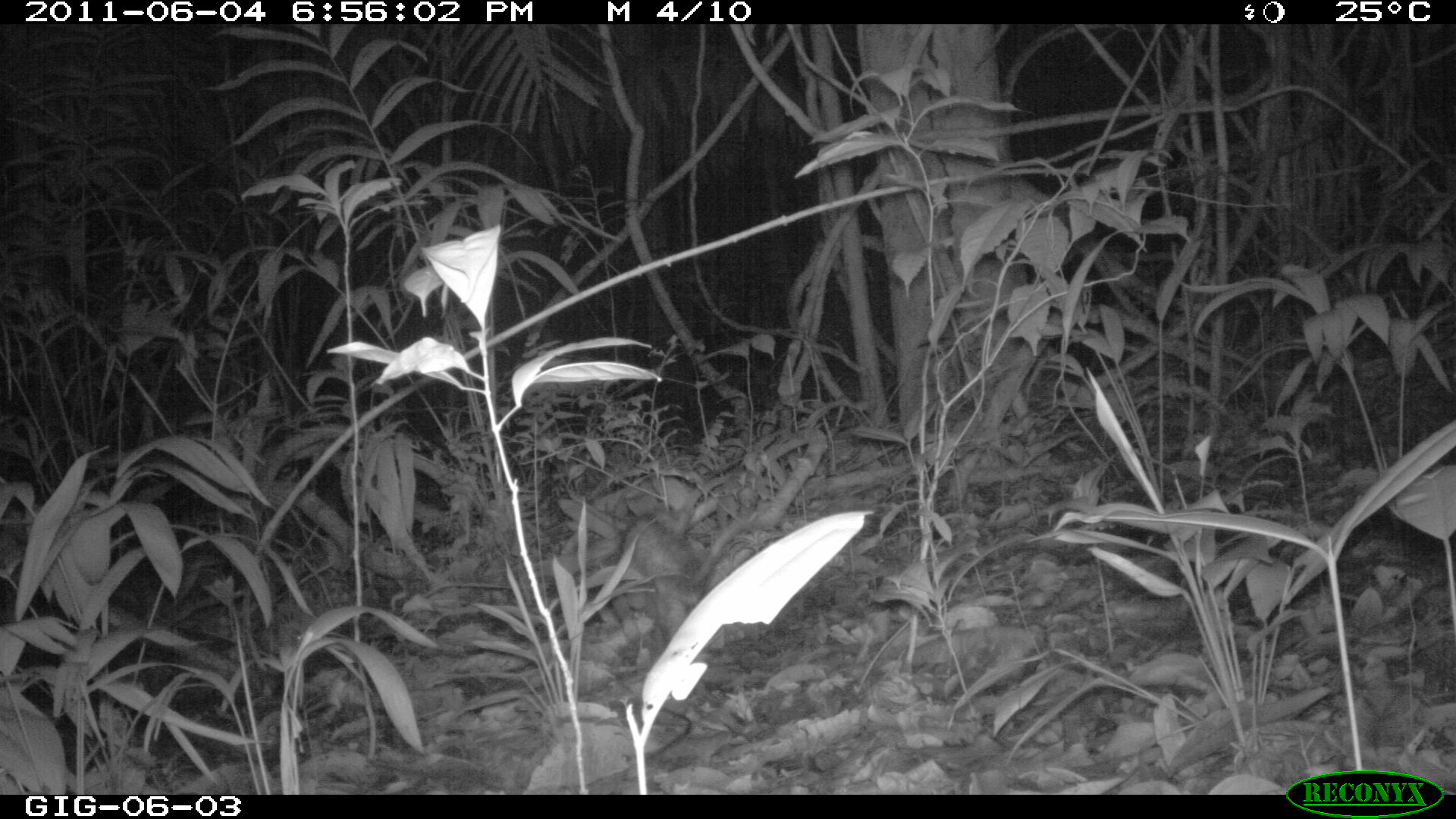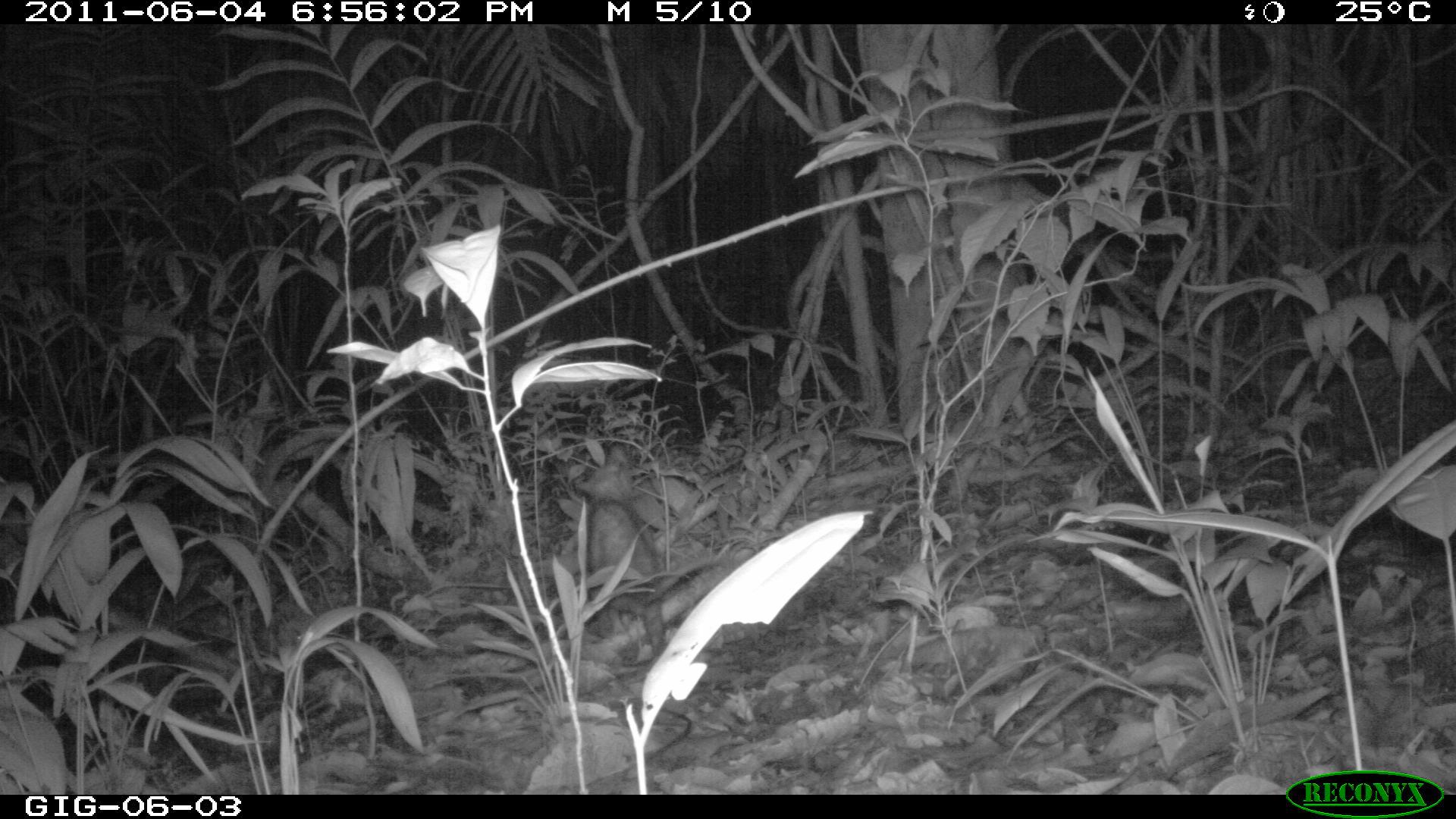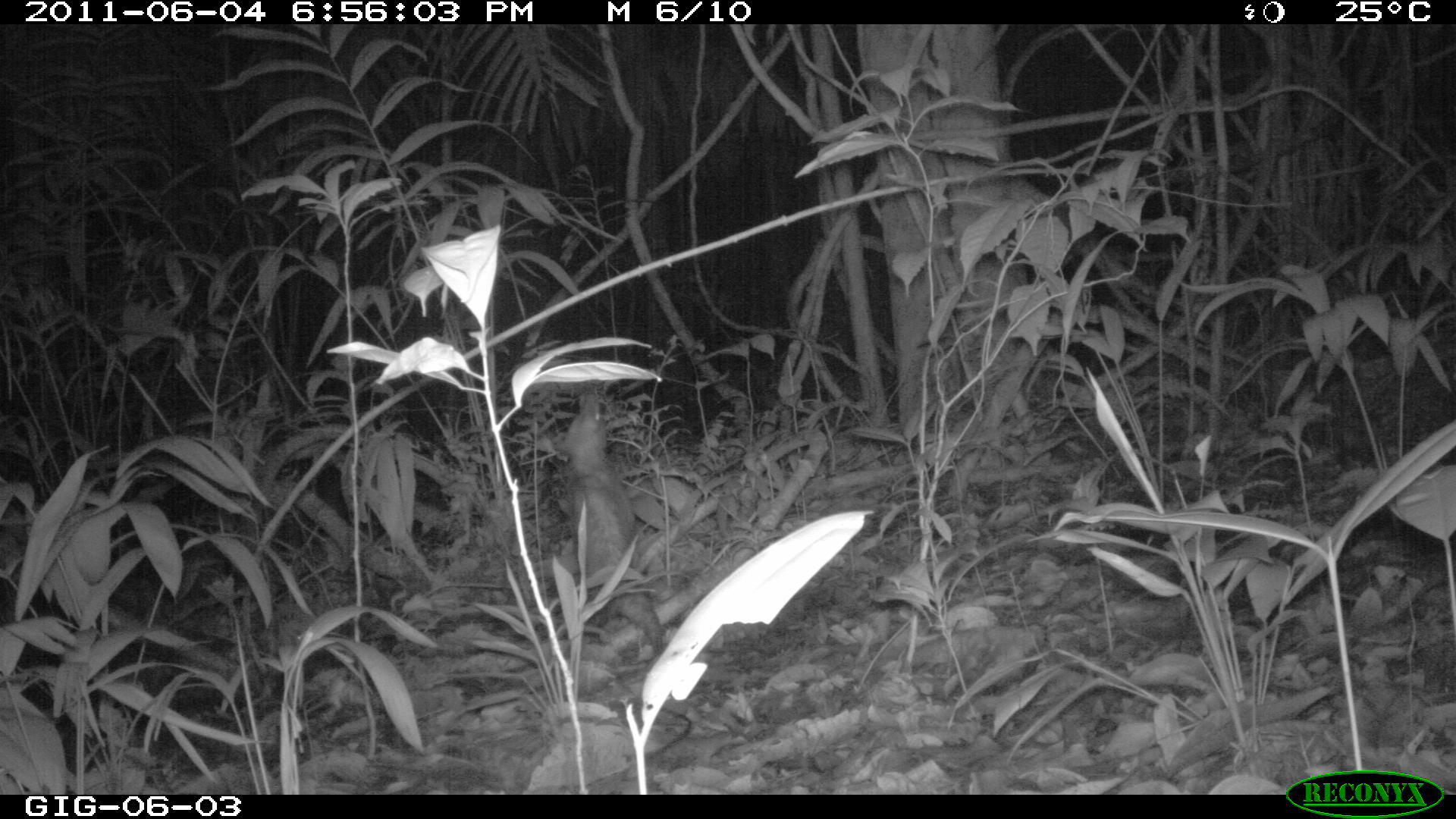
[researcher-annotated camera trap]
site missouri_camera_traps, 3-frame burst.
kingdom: Animalia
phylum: Chordata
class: Mammalia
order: Didelphimorphia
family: Didelphidae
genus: Didelphis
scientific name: Didelphis marsupialis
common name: common opossum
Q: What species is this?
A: Common opossum (Didelphis marsupialis).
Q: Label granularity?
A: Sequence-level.